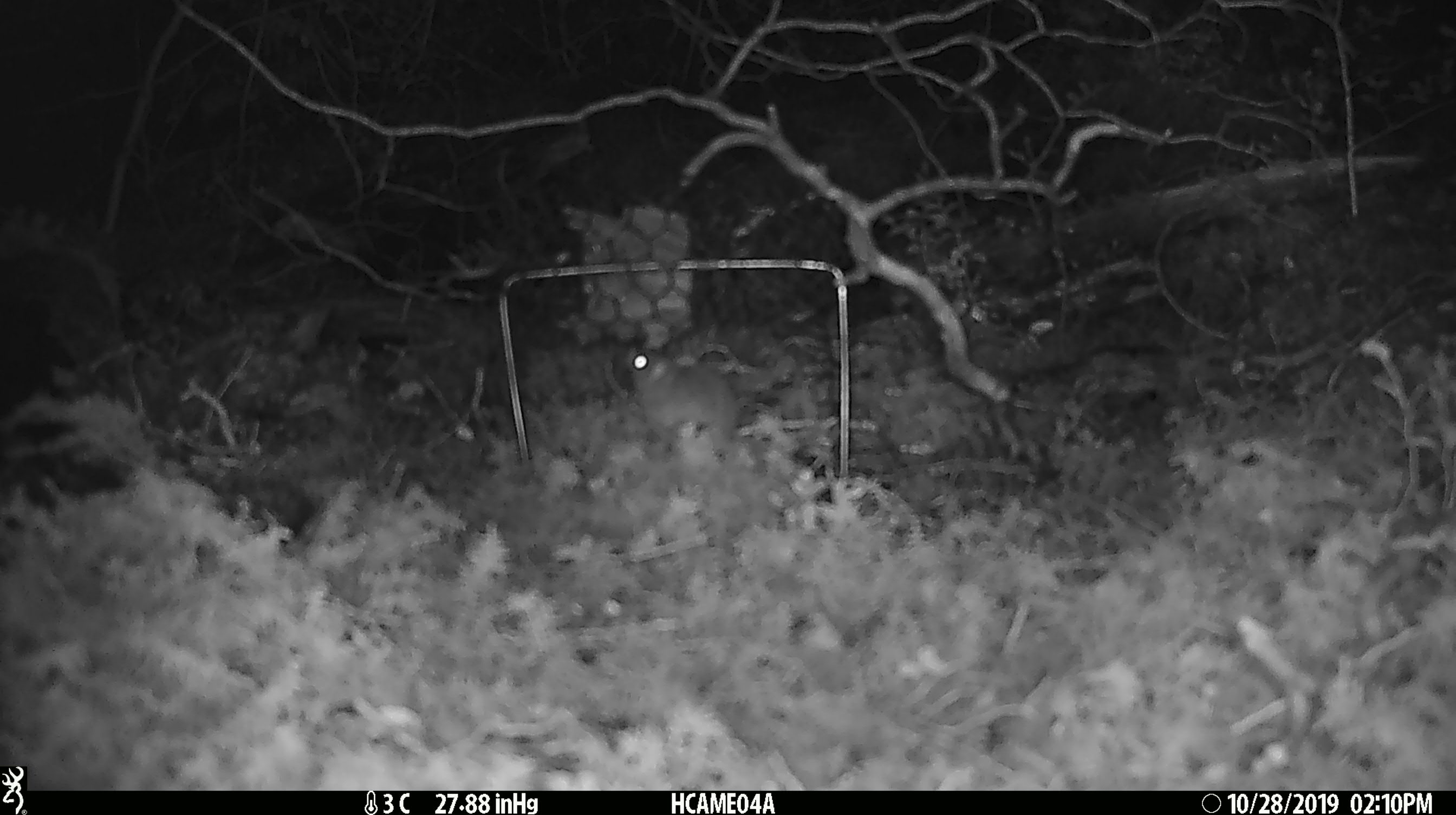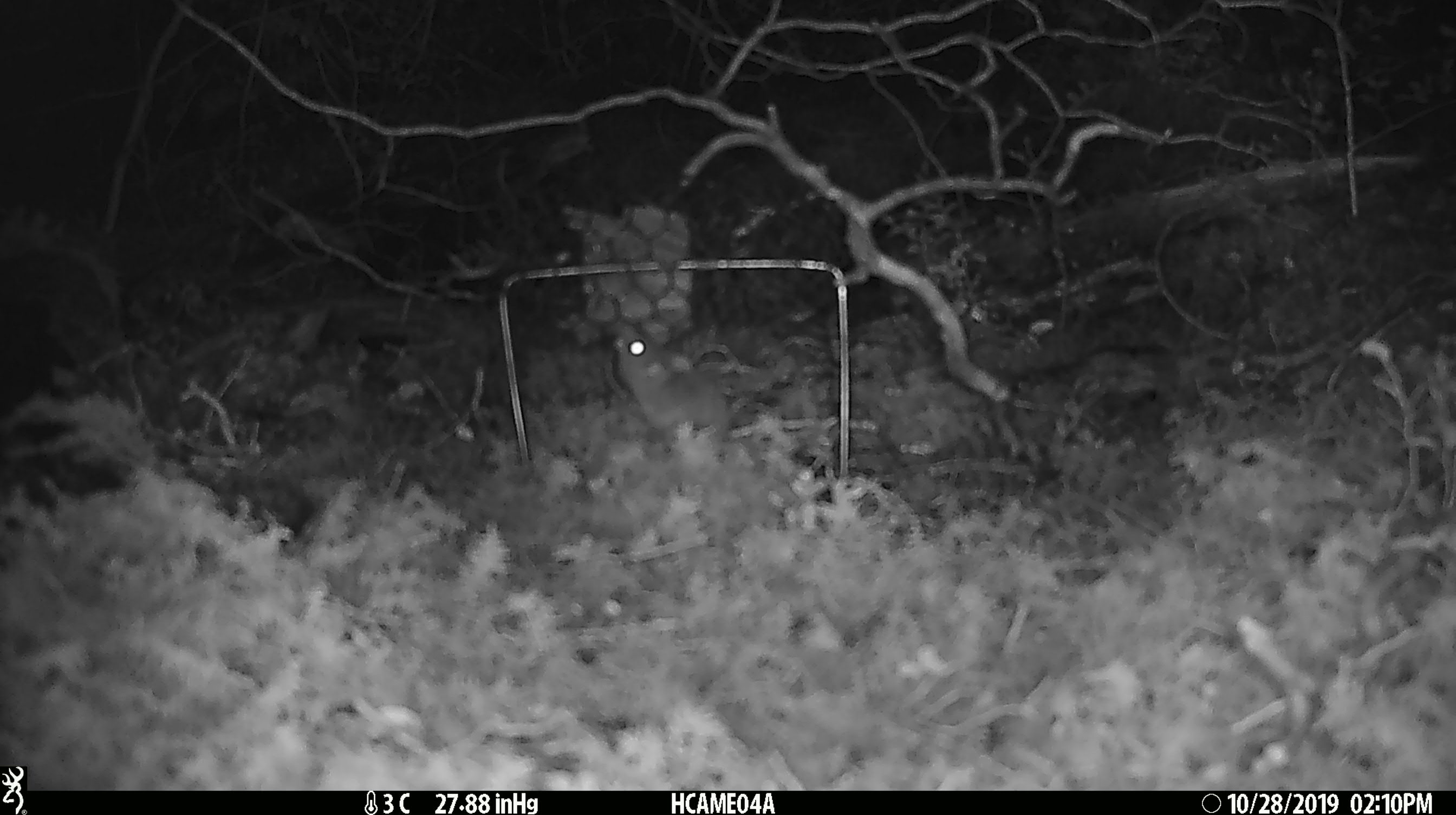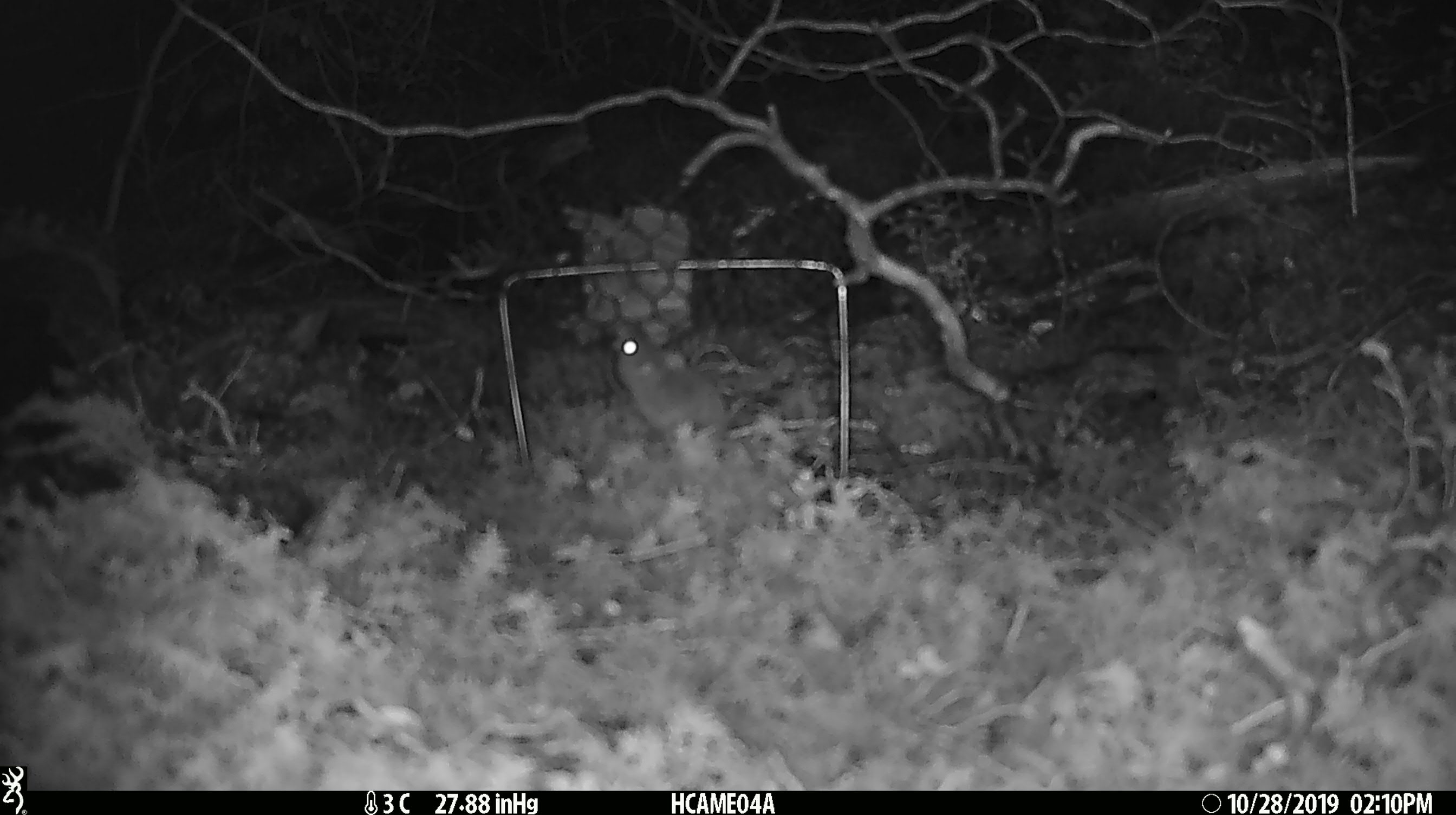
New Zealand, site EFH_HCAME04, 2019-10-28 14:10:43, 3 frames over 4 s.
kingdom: Animalia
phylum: Chordata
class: Mammalia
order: Rodentia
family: Muridae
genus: Mus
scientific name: Mus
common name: mouse